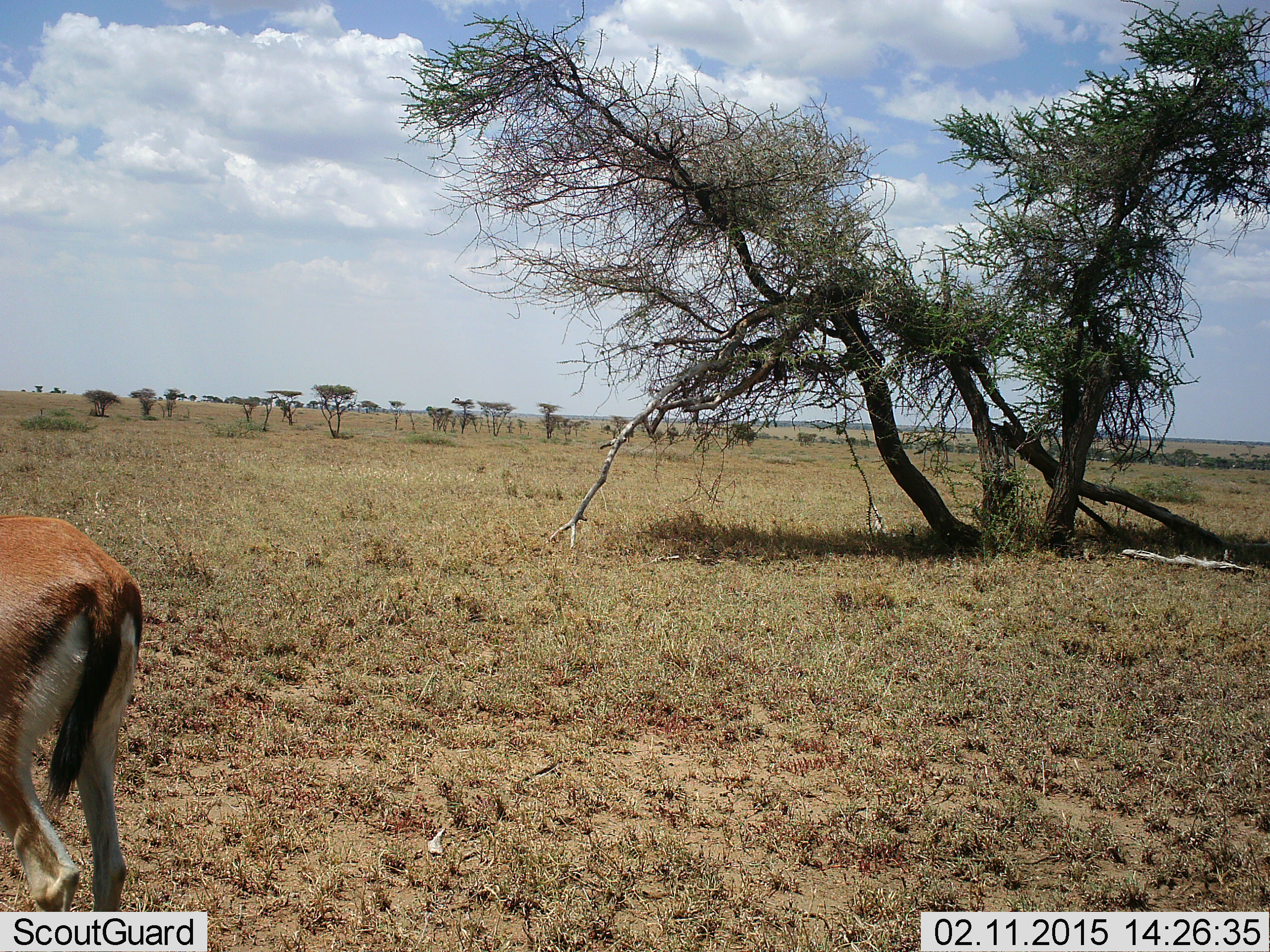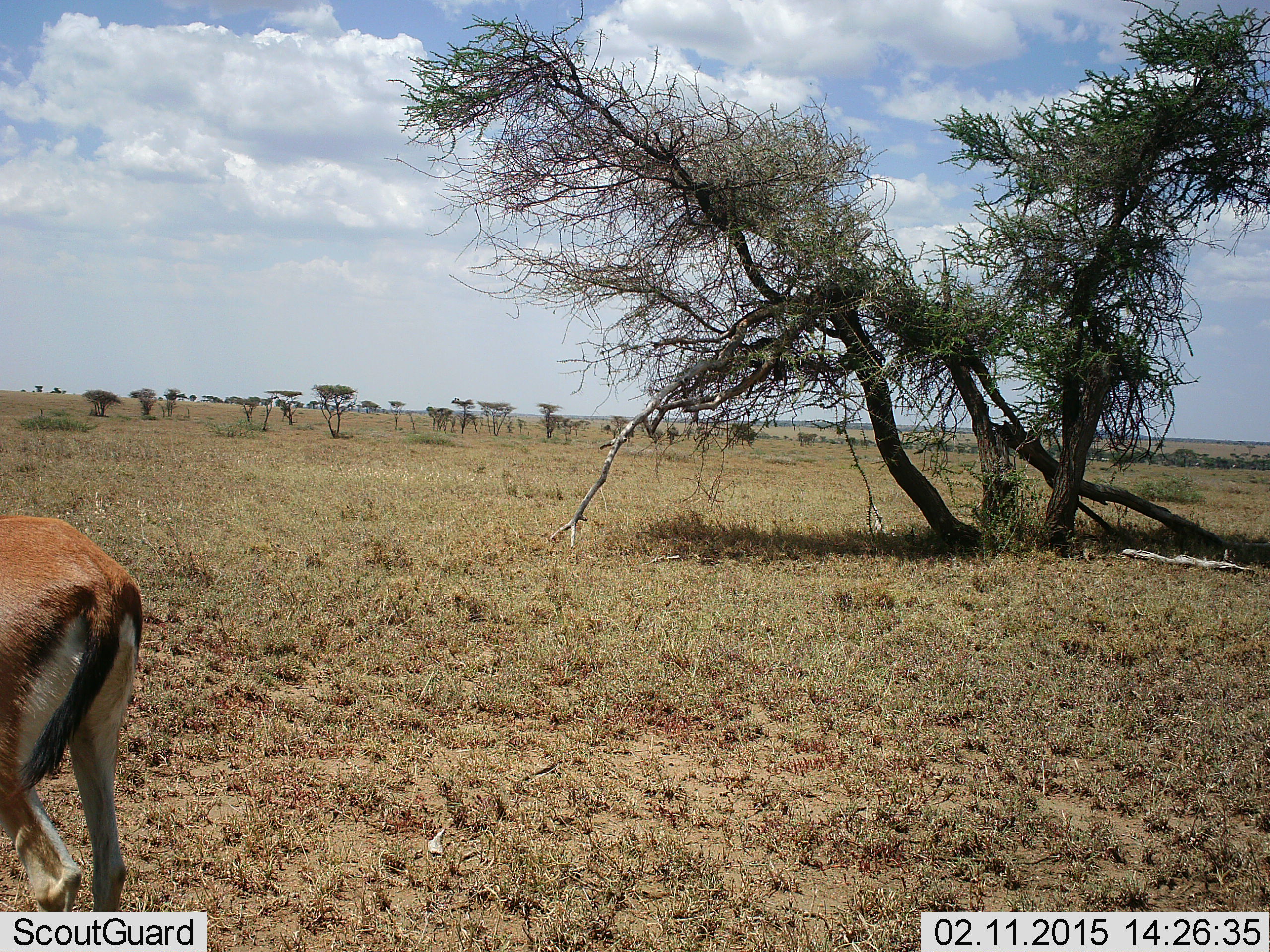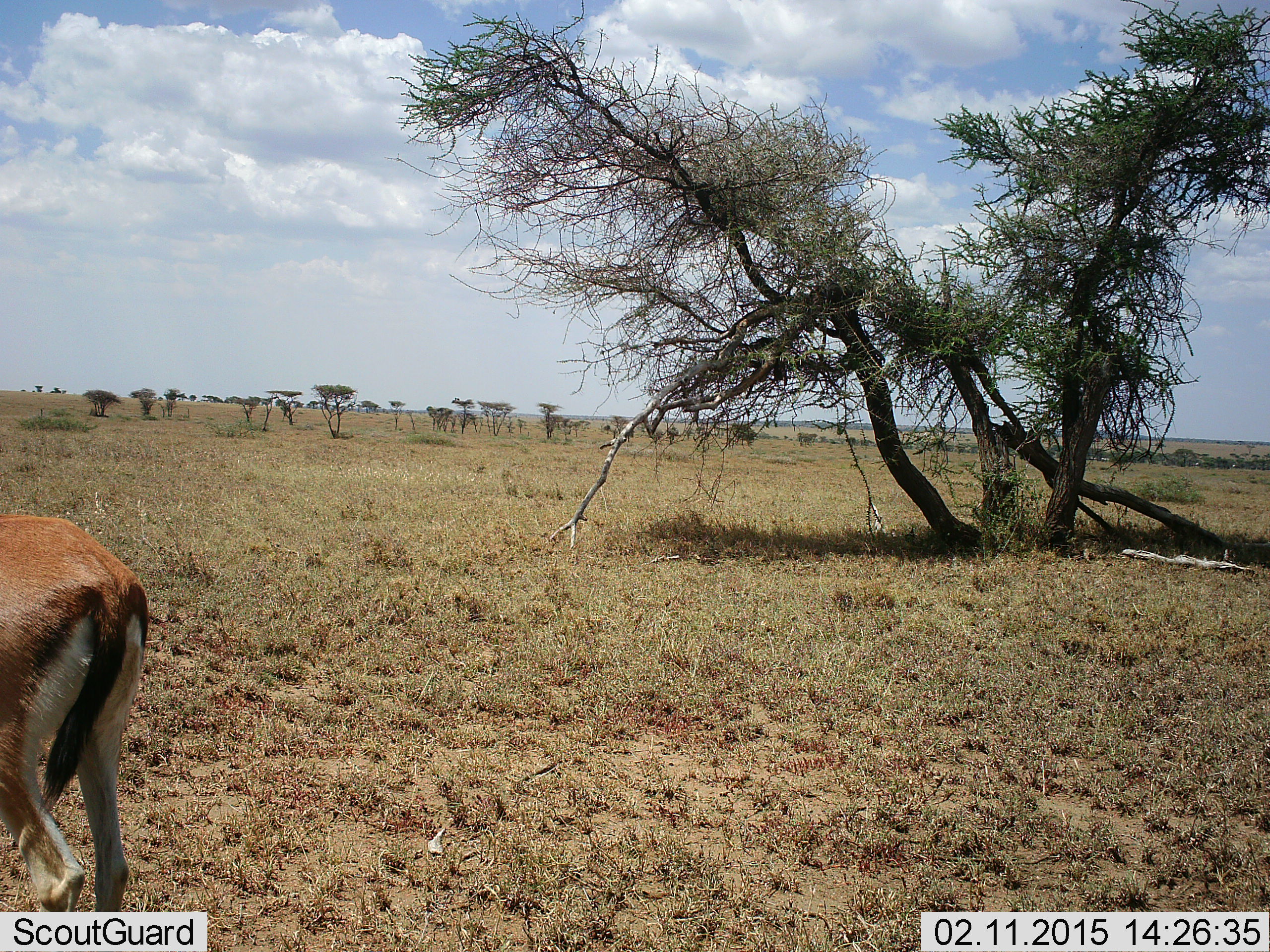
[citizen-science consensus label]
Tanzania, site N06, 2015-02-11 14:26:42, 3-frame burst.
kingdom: Animalia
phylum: Chordata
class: Mammalia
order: Artiodactyla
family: Bovidae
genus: Eudorcas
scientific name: Eudorcas thomsonii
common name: thomson's gazelle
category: gazellethomsons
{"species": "gazellethomsons (thomson's gazelle) (Eudorcas thomsonii)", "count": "1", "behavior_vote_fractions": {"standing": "80%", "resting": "0%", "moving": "10%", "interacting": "0%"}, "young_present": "0%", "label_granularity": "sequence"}